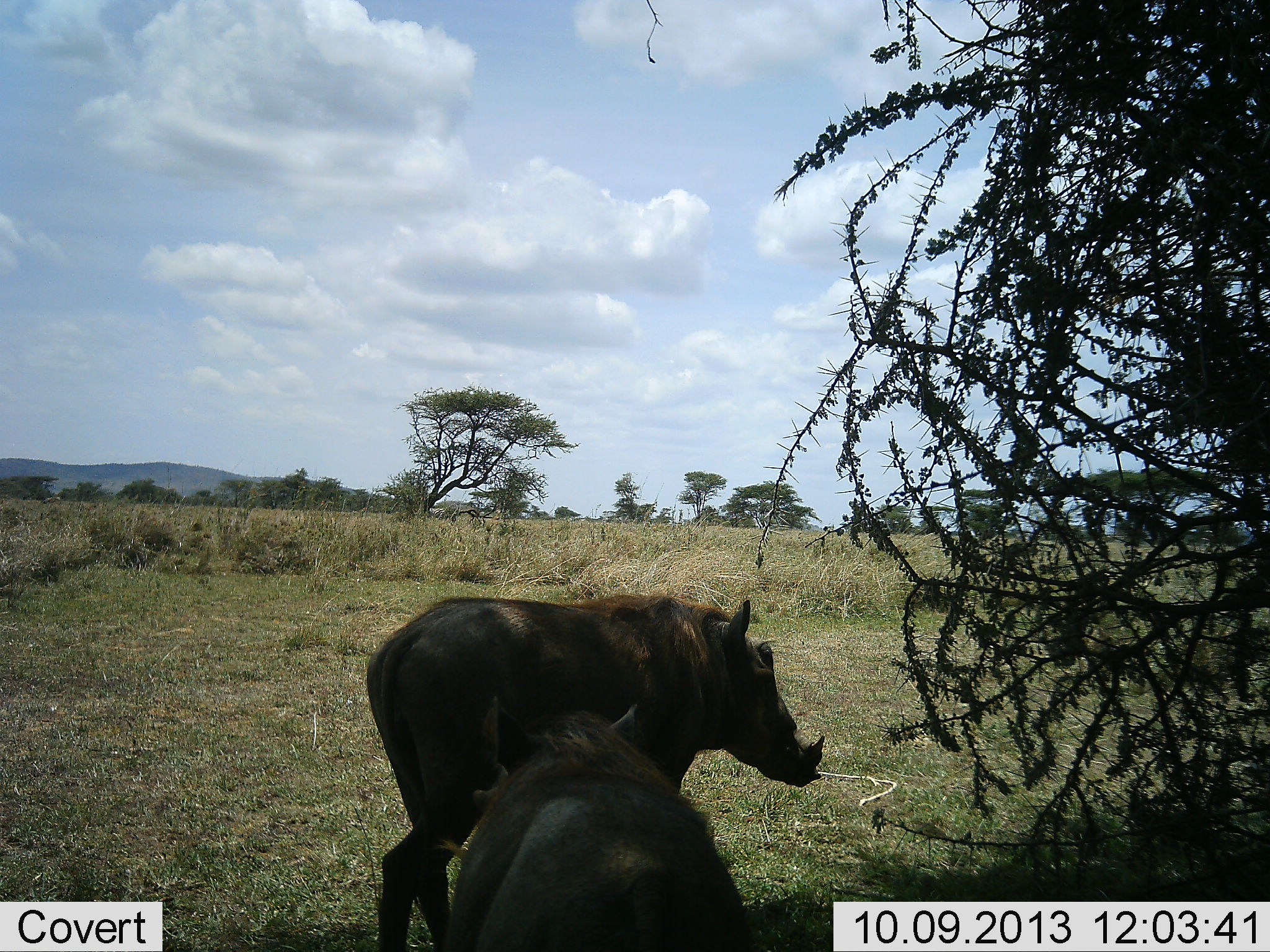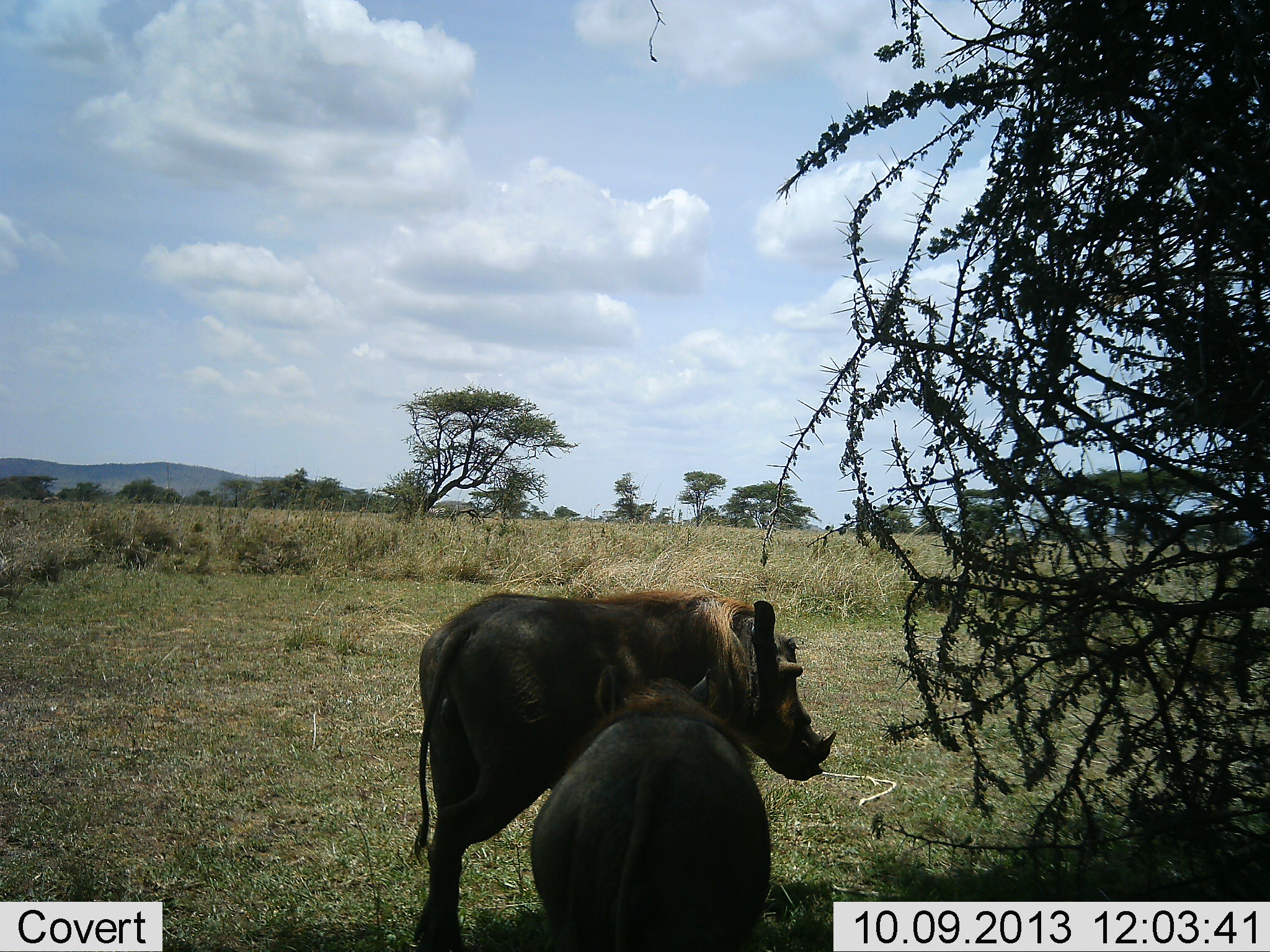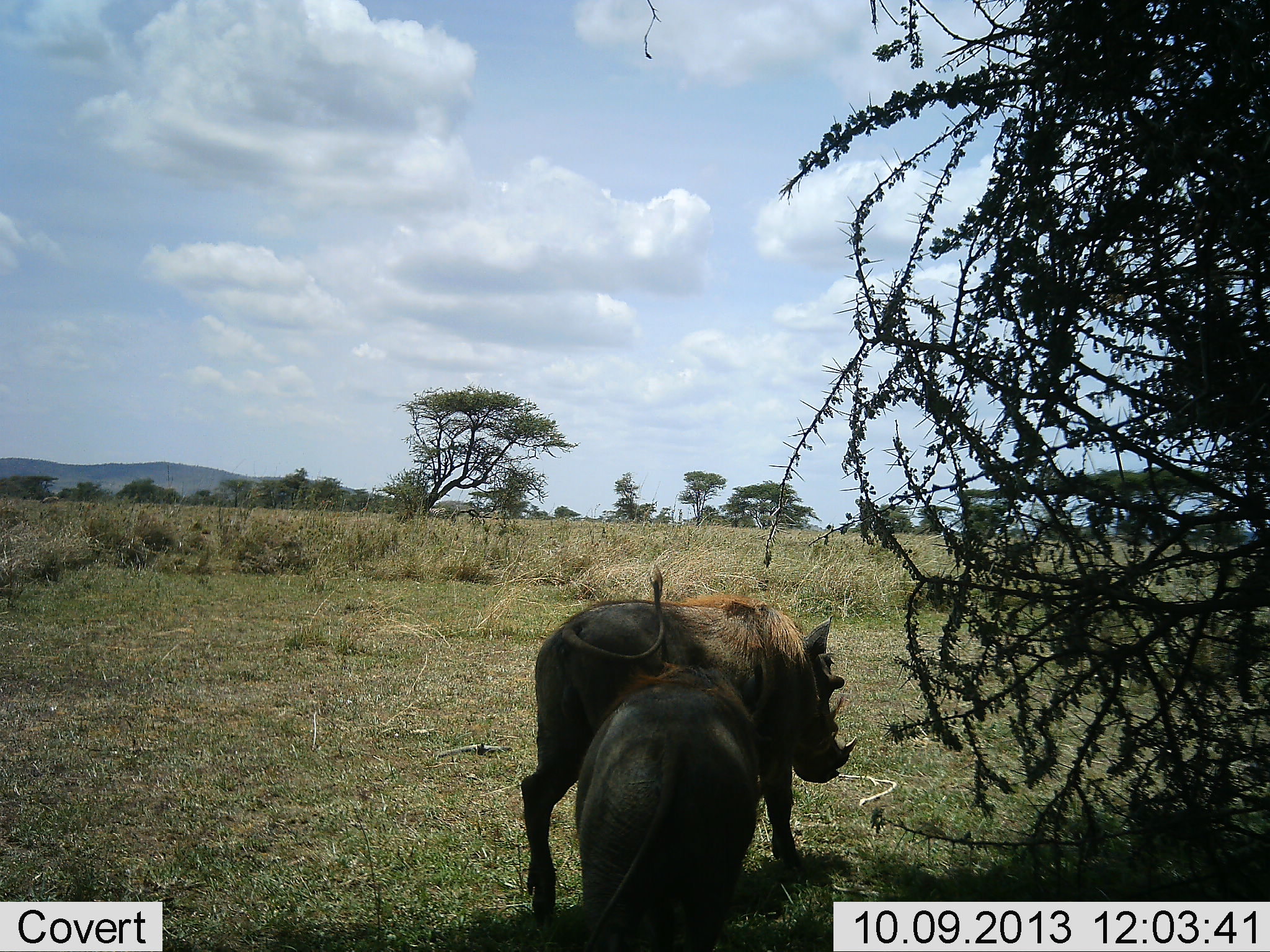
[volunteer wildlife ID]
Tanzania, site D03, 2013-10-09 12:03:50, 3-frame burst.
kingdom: Animalia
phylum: Chordata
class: Mammalia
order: Artiodactyla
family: Suidae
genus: Phacochoerus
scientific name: Phacochoerus africanus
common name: warthog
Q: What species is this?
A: Warthog (Phacochoerus africanus).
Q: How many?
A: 2.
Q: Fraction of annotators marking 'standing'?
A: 20%.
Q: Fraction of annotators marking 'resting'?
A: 0%.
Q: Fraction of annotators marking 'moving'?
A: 80%.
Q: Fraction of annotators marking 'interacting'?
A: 20%.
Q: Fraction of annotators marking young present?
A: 0%.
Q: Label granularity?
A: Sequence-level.